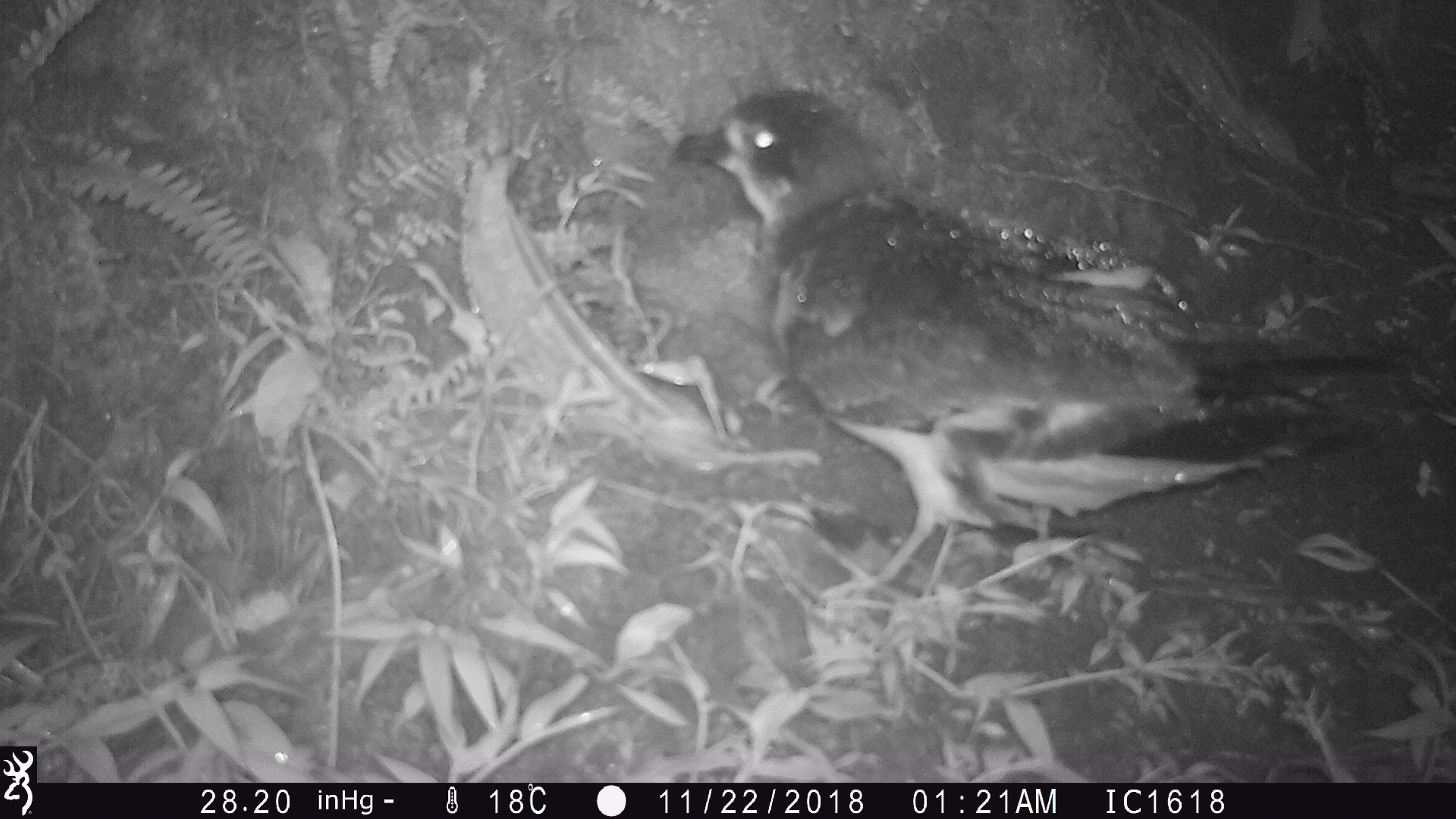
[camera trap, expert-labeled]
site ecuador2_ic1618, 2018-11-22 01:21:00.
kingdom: Animalia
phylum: Chordata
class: Aves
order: Procellariiformes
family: Procellariidae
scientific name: Procellariidae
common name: petrel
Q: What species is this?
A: Petrel (Procellariidae).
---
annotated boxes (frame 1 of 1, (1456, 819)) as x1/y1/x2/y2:
petrel: 670/80/1456/617